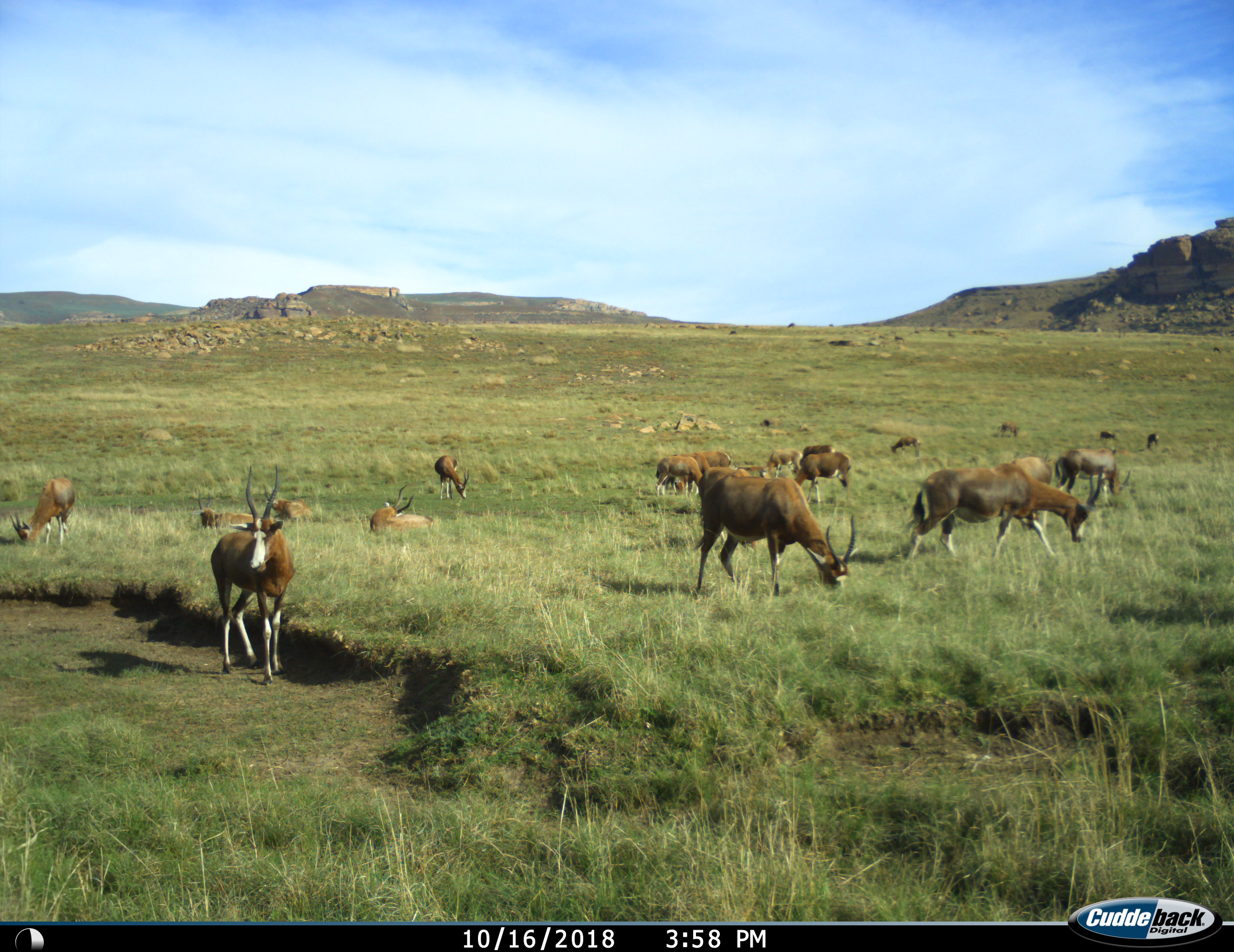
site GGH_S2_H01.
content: unidentified animal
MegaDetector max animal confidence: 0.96